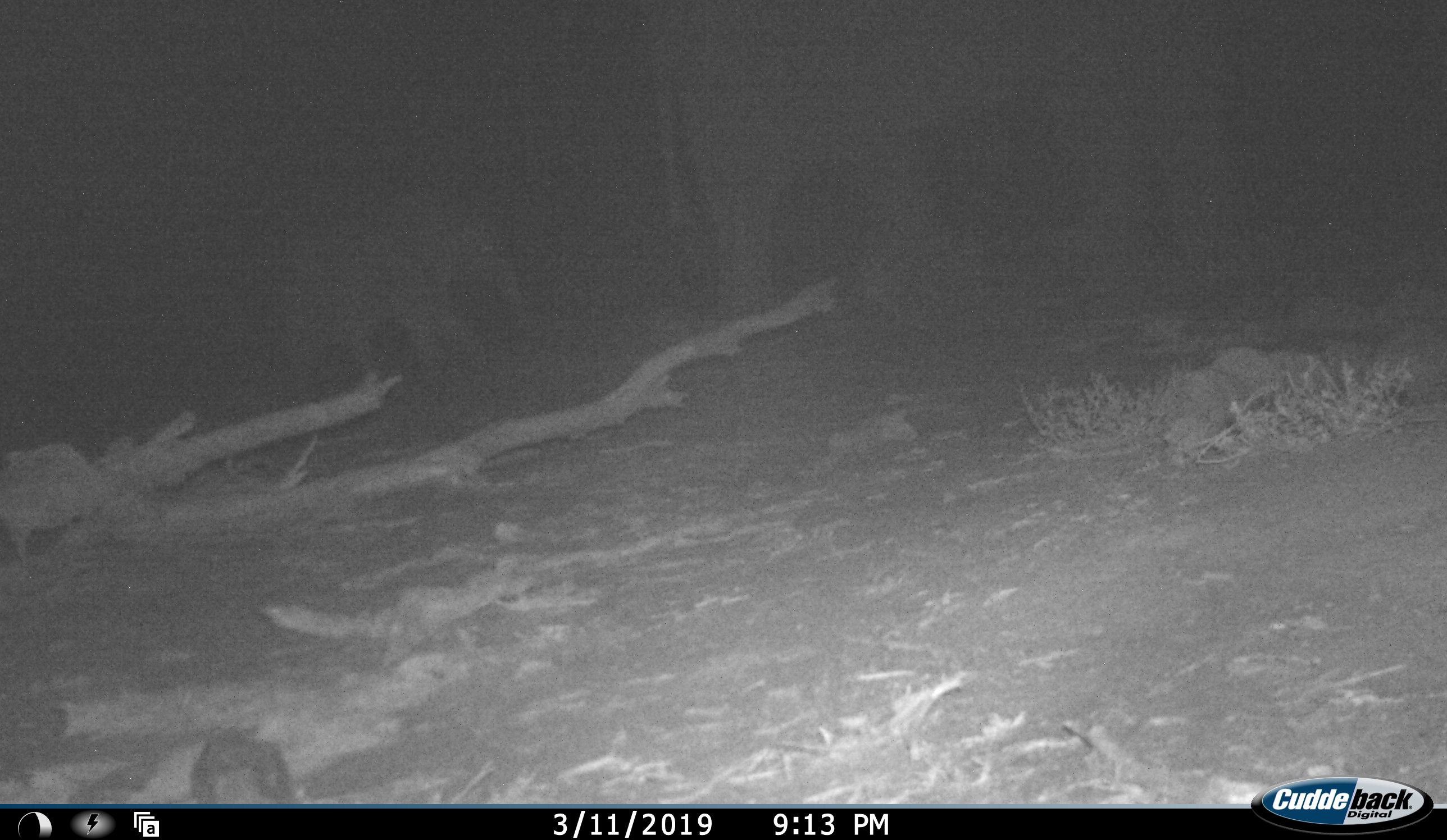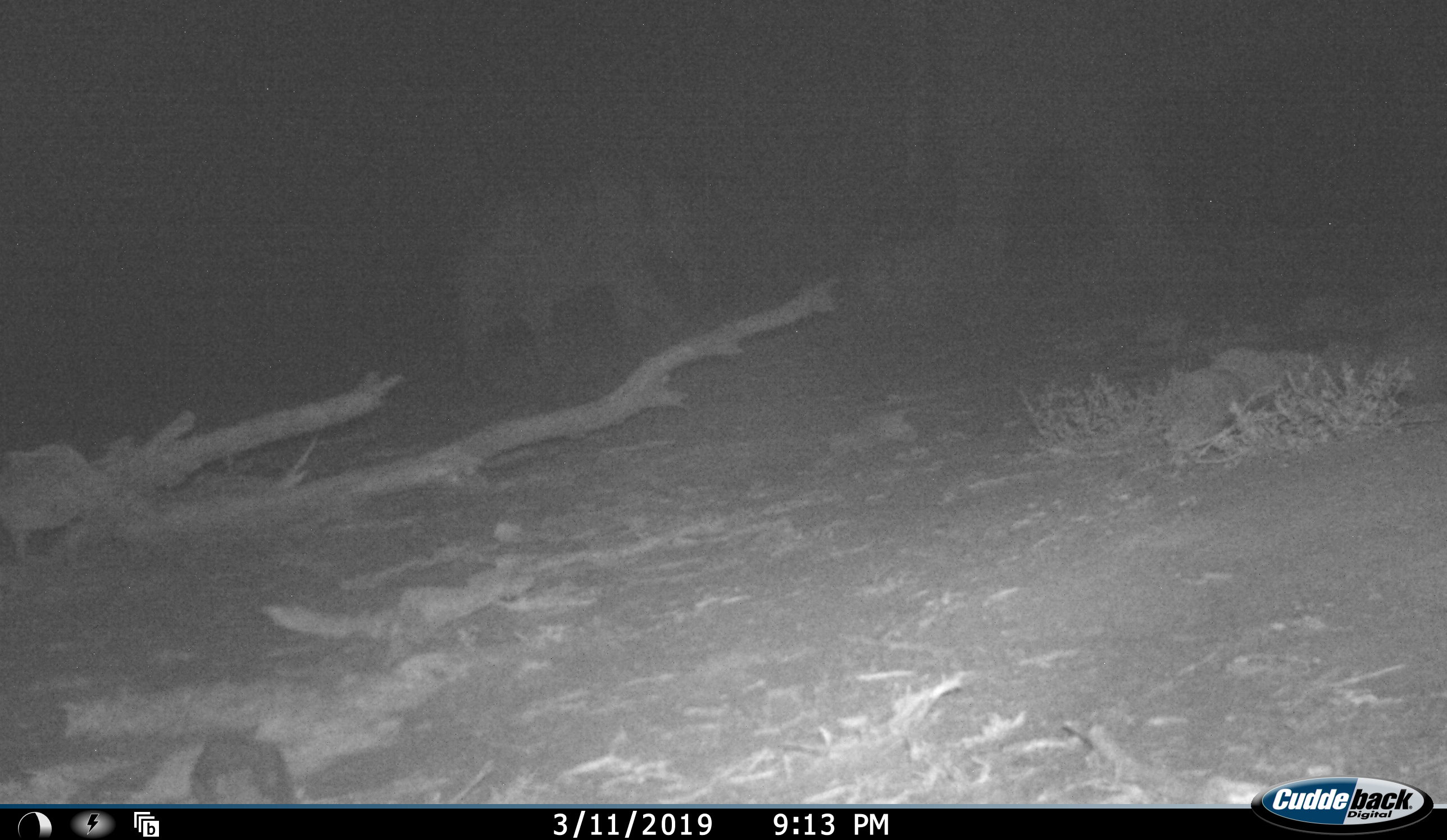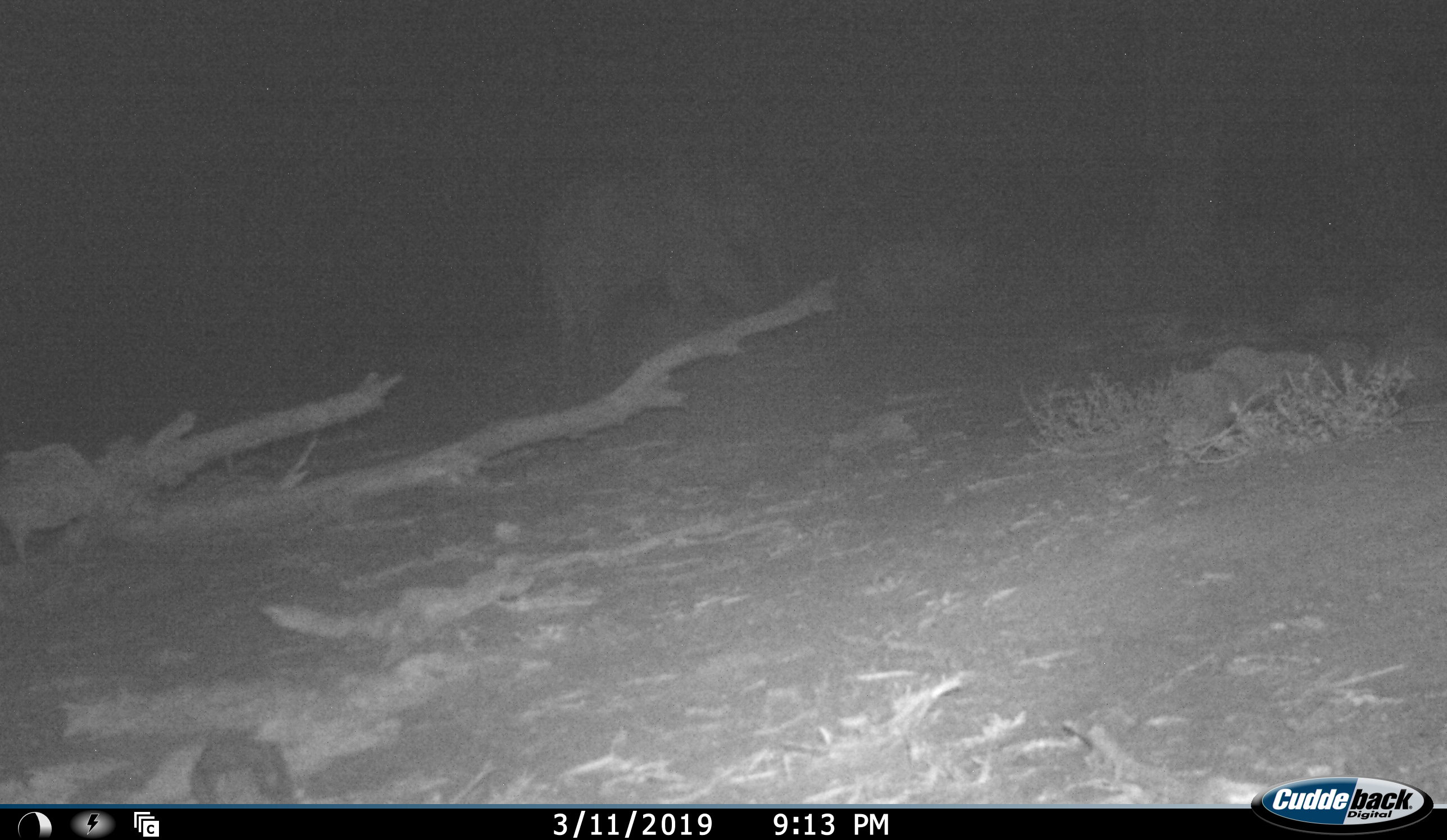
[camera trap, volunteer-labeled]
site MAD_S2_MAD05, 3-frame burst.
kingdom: Animalia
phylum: Chordata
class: Mammalia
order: Proboscidea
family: Elephantidae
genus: Loxodonta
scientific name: Loxodonta africana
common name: african bush elephant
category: elephant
Elephant (african bush elephant) (Loxodonta africana), count 2. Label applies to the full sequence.